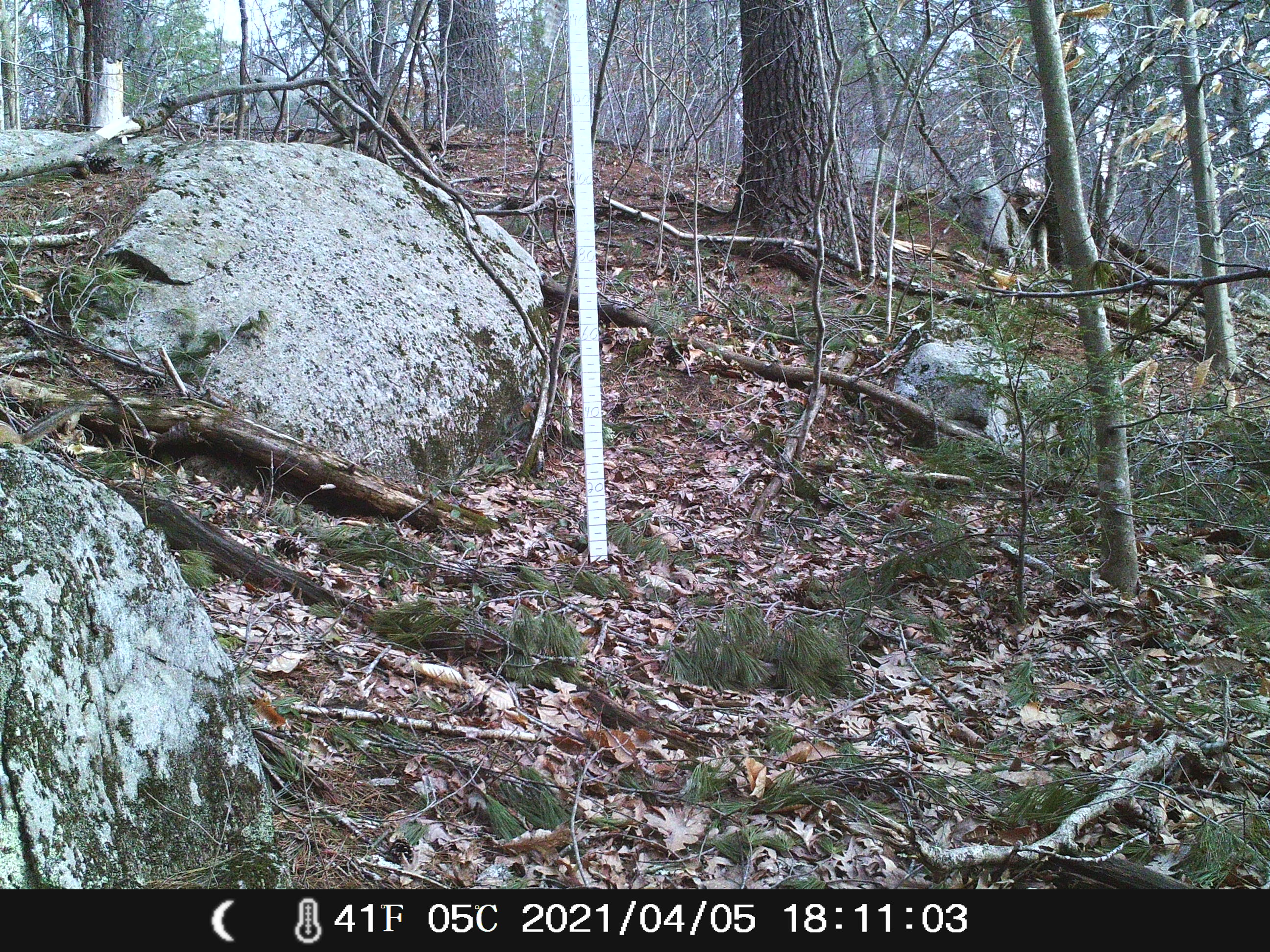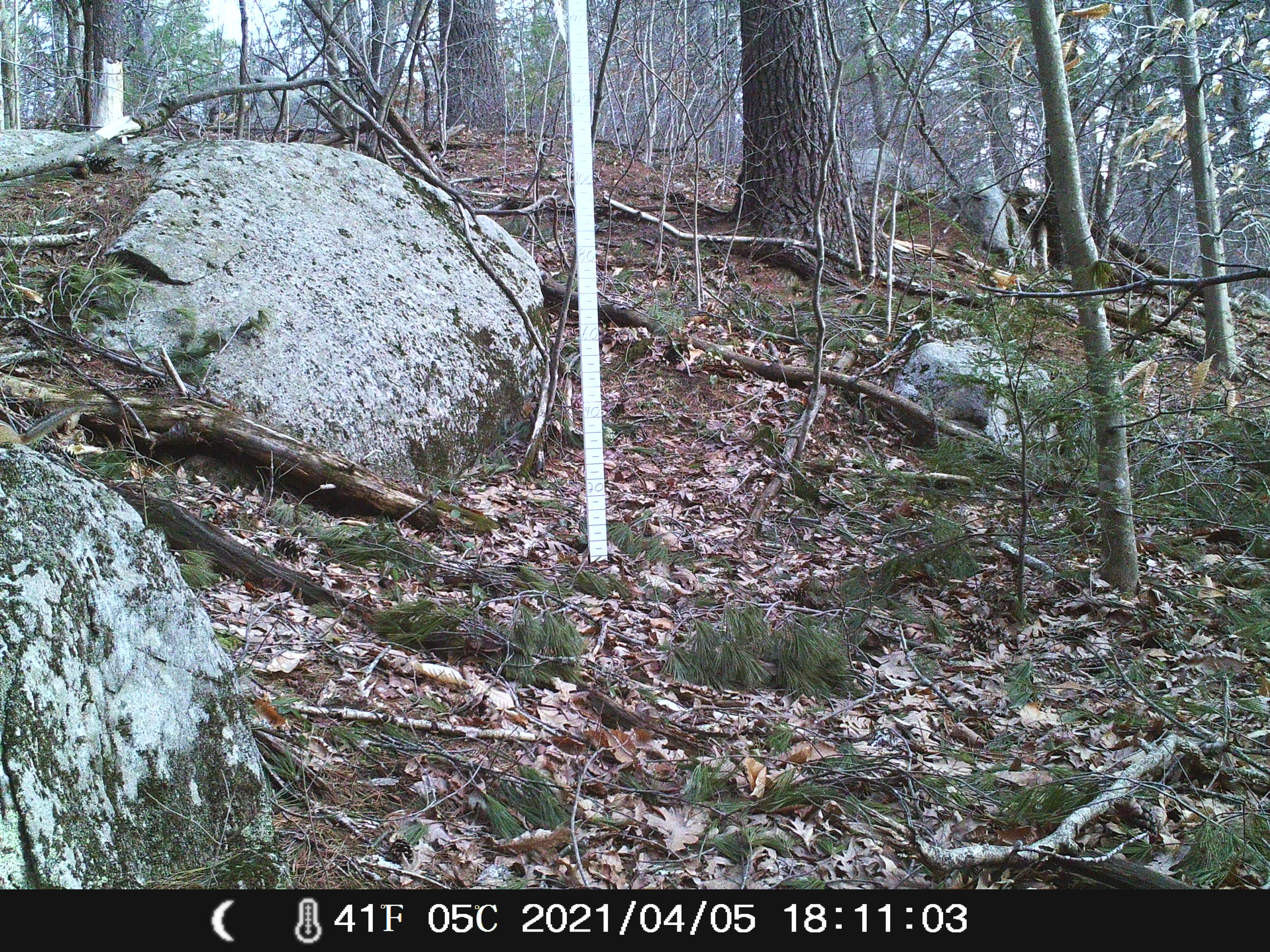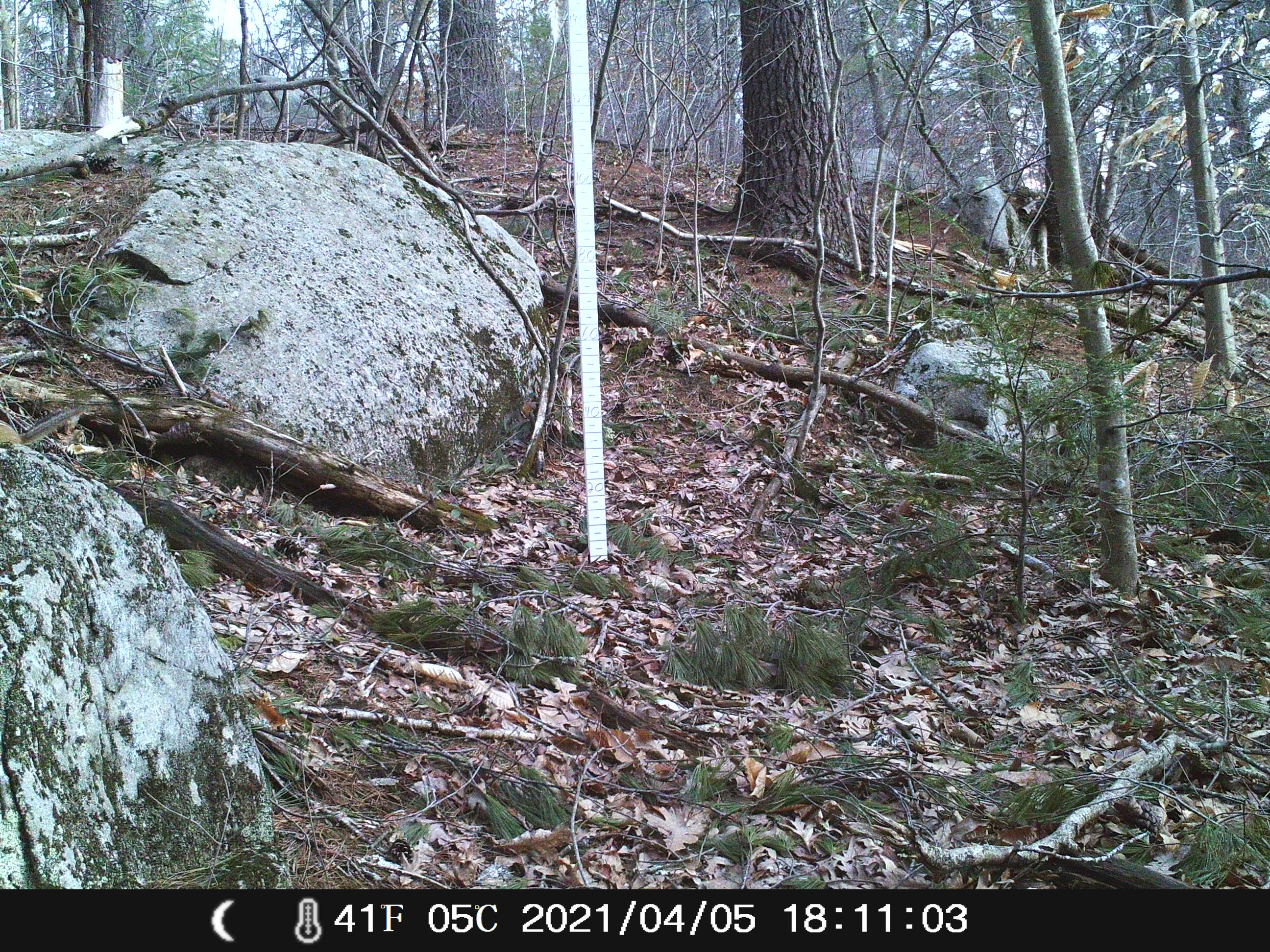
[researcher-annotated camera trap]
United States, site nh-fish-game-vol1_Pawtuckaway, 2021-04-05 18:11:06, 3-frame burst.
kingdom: Animalia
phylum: Chordata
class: Mammalia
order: Rodentia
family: Sciuridae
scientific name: Tamiini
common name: chipmunk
Chipmunk (Tamiini).